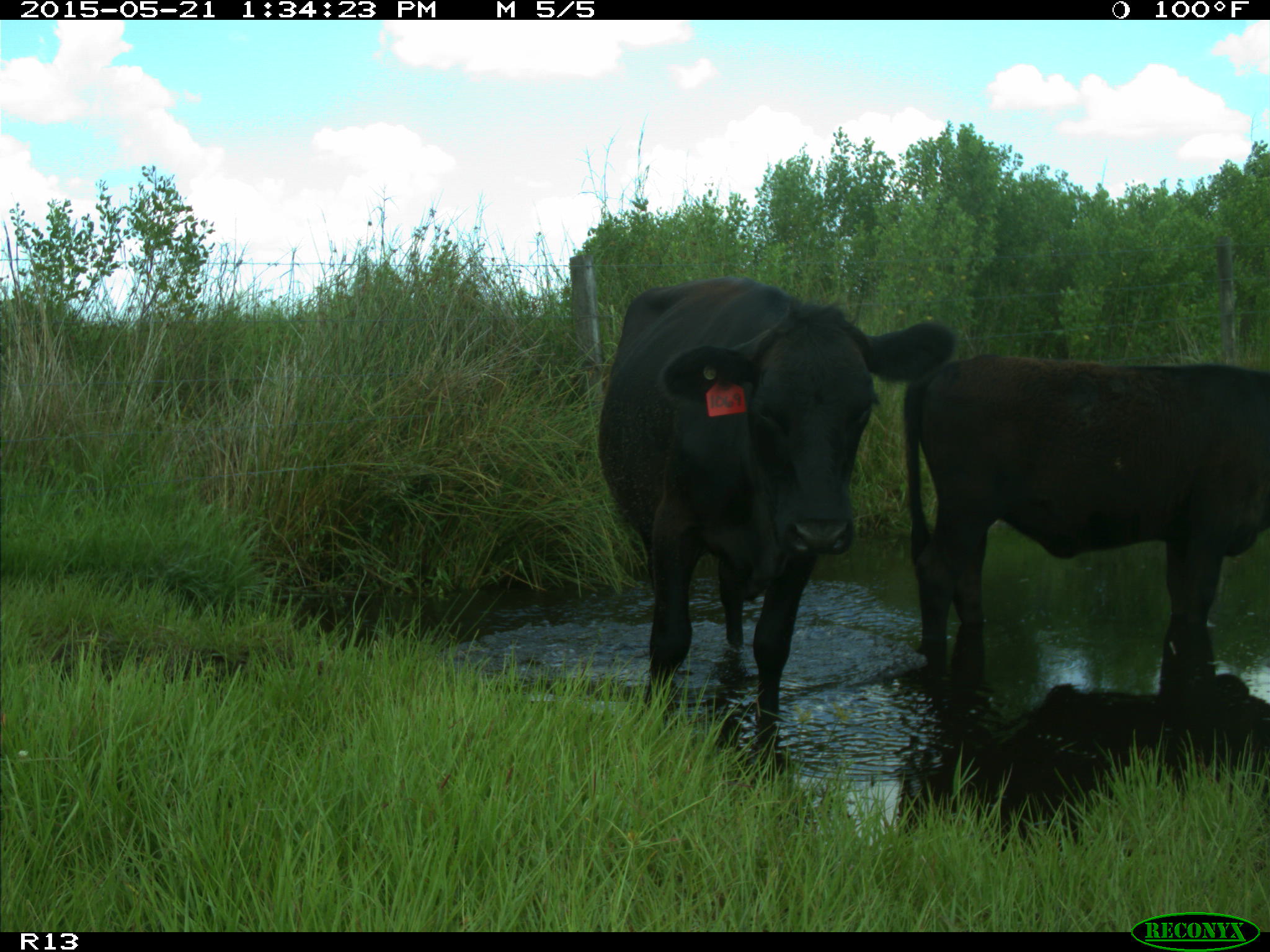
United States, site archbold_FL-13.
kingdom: Animalia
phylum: Chordata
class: Mammalia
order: Artiodactyla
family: Bovidae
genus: Bos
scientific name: Bos taurus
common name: domestic cow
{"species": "Bos taurus (domestic cow)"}